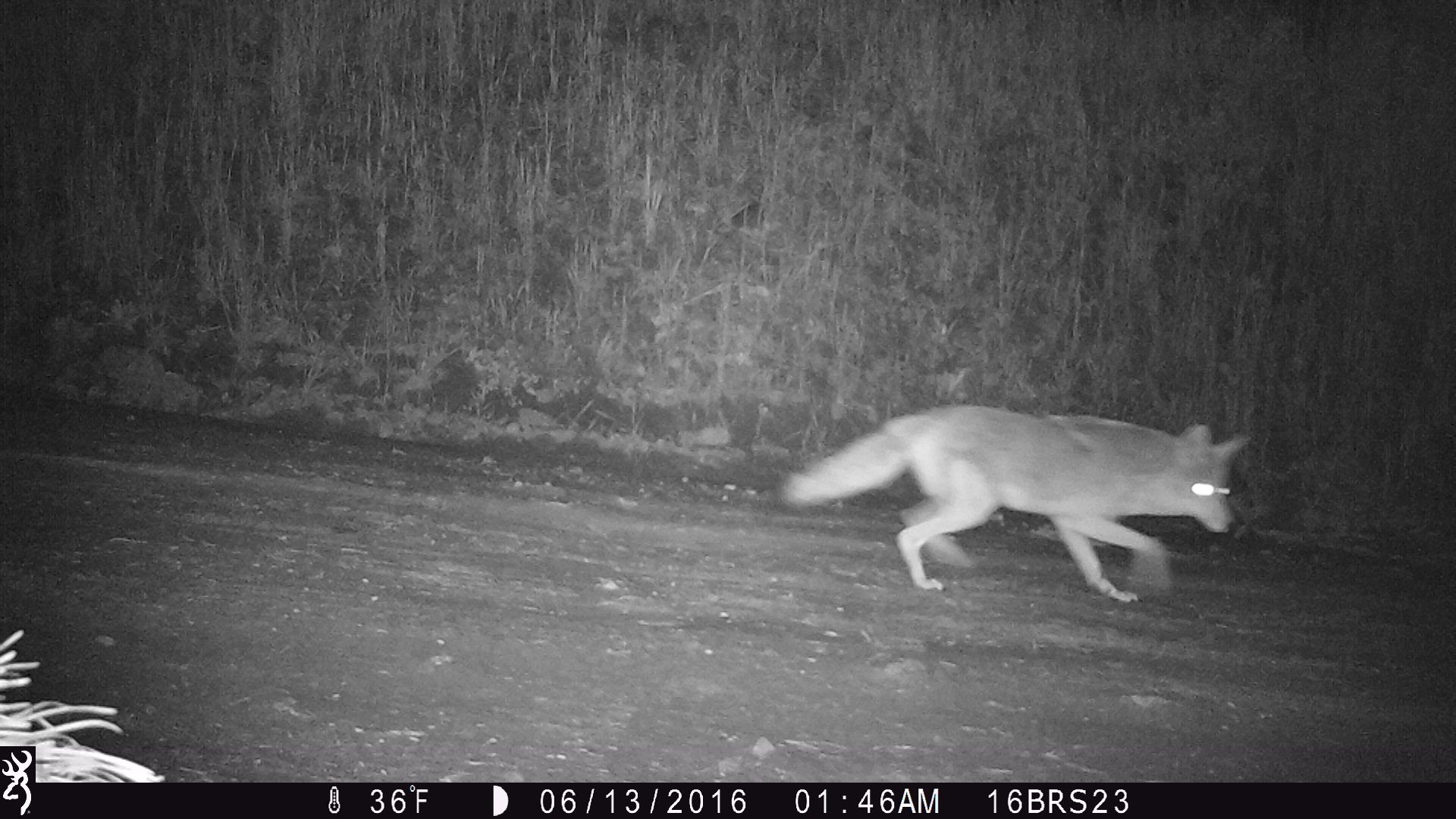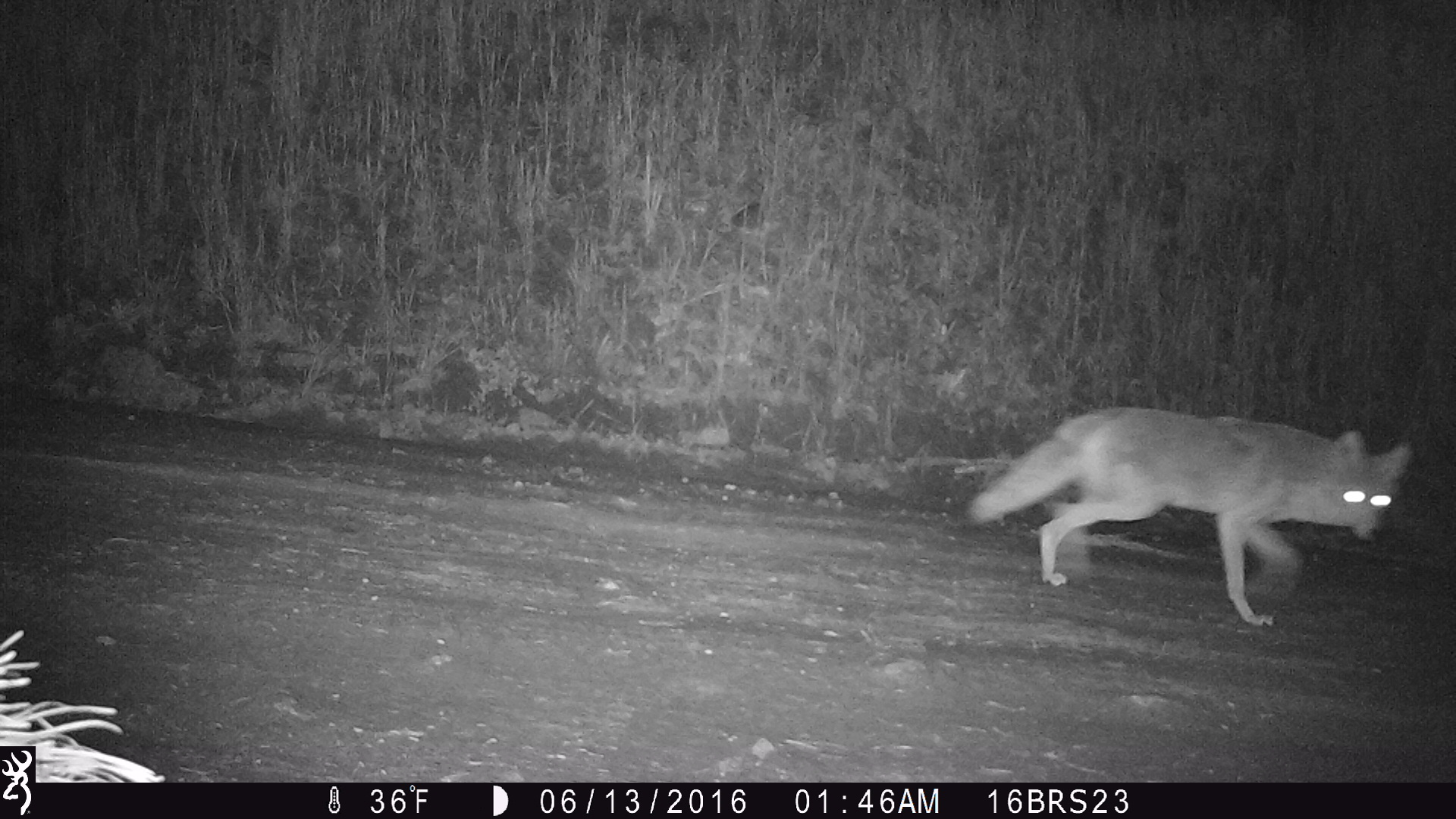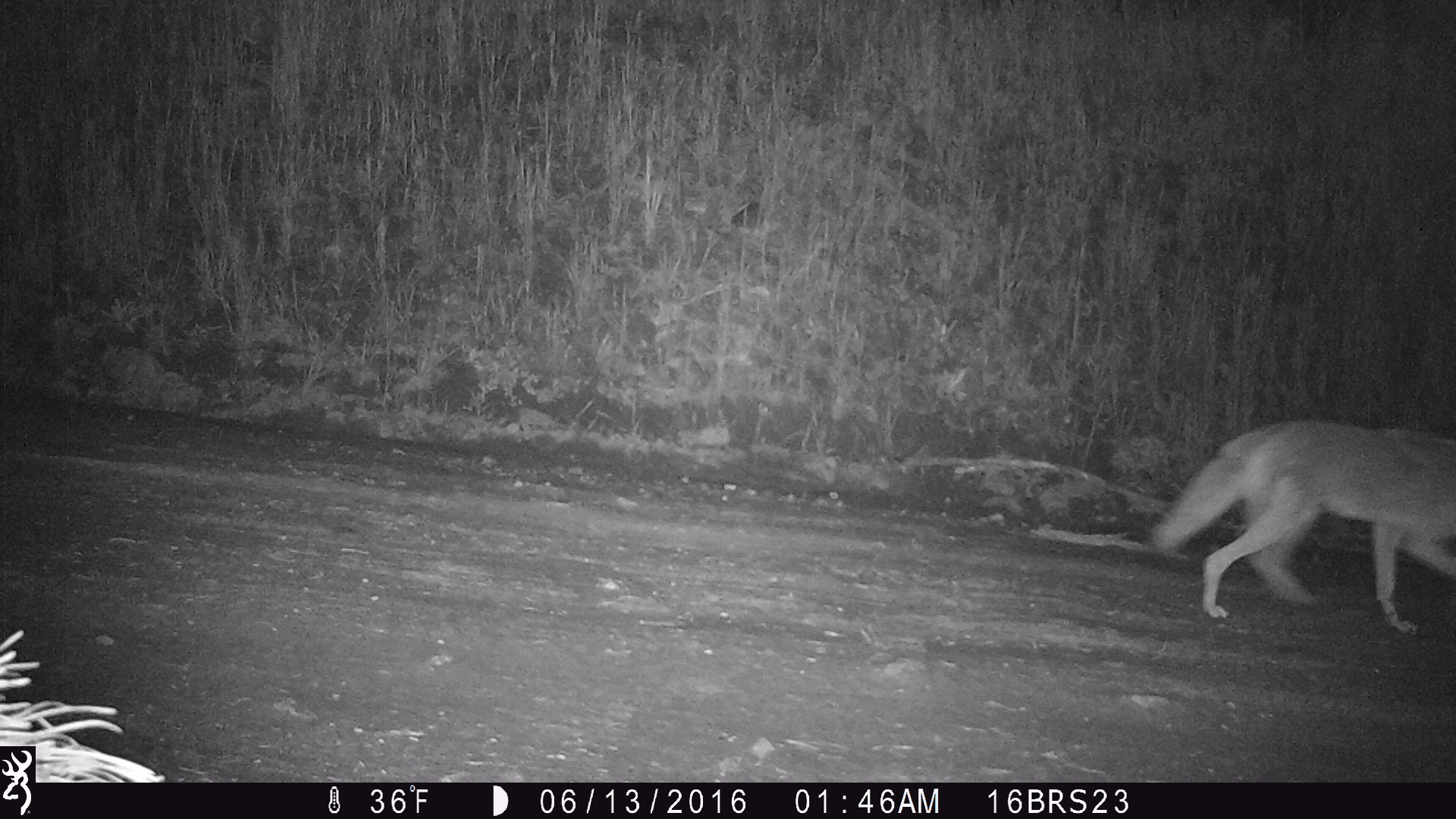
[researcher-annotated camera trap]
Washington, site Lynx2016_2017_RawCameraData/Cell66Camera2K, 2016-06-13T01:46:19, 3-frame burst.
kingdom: Animalia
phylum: Chordata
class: Mammalia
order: Carnivora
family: Canidae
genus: Canis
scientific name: Canis latrans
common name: coyote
Canis latrans (coyote). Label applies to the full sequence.